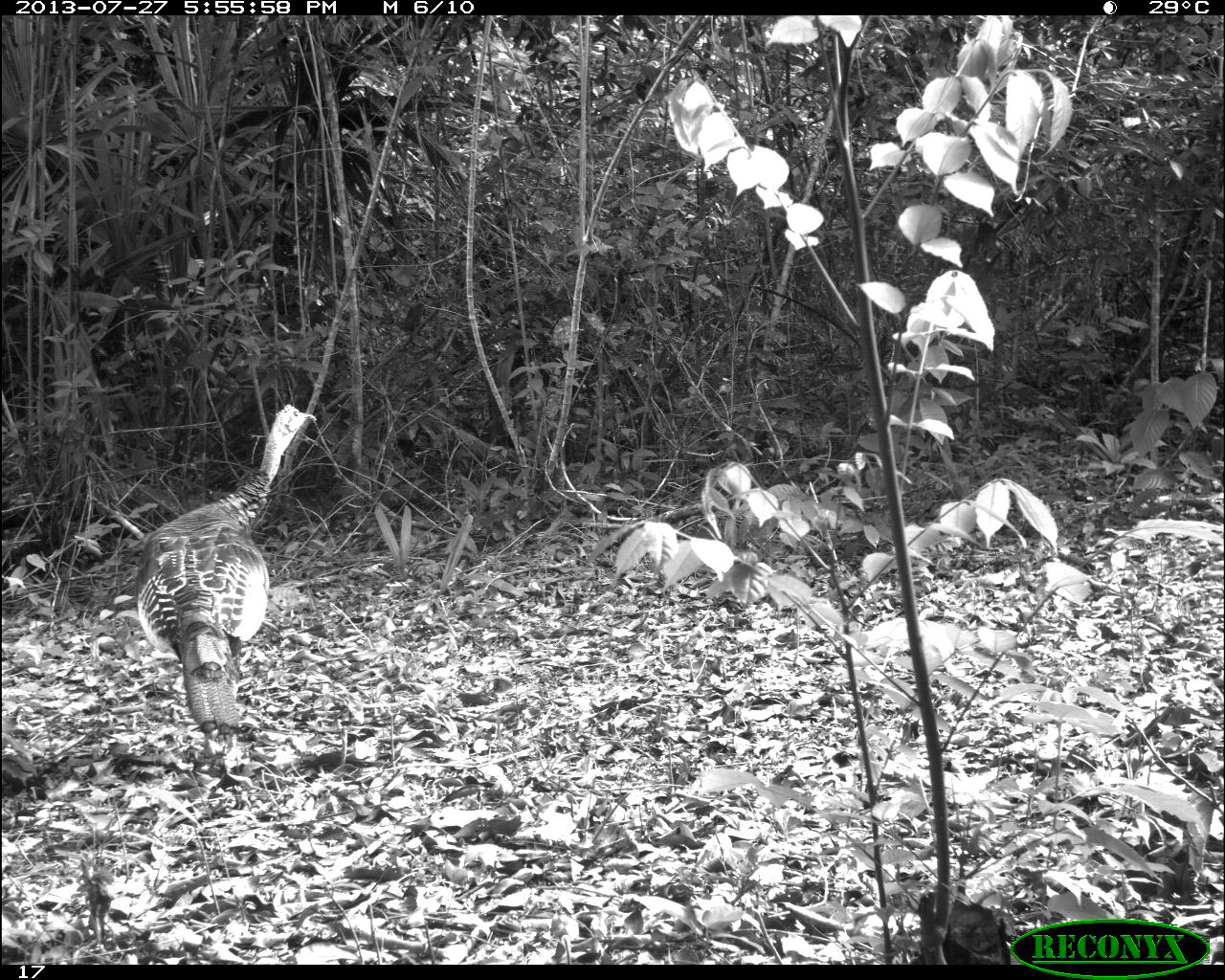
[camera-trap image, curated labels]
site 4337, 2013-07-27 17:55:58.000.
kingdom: Animalia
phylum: Chordata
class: Aves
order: Galliformes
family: Phasianidae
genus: Meleagris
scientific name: Meleagris ocellata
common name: ocellated turkey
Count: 1.